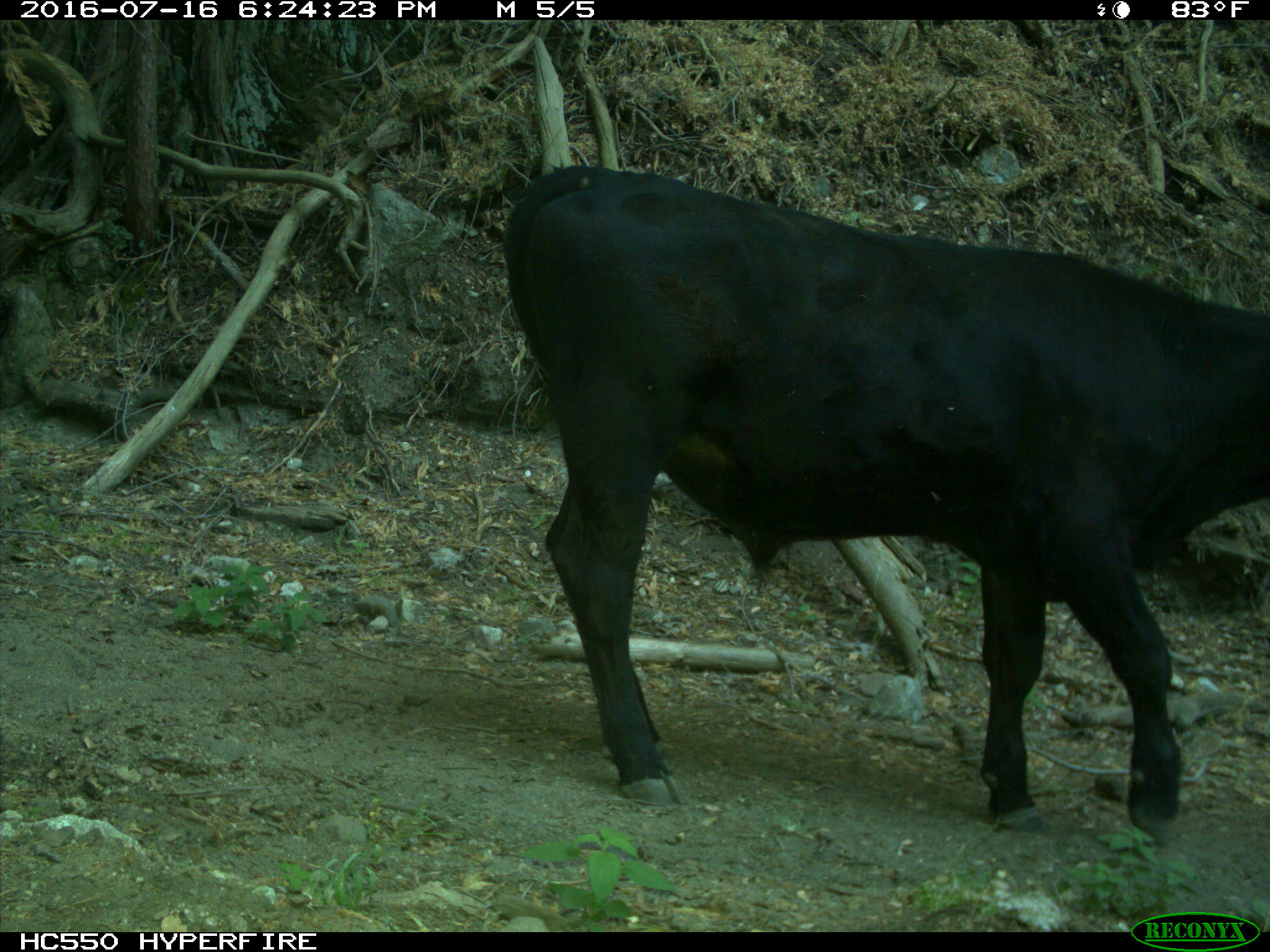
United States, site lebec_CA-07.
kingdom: Animalia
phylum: Chordata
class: Mammalia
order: Artiodactyla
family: Bovidae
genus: Bos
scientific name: Bos taurus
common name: domestic cow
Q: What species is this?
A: Bos taurus (domestic cow).